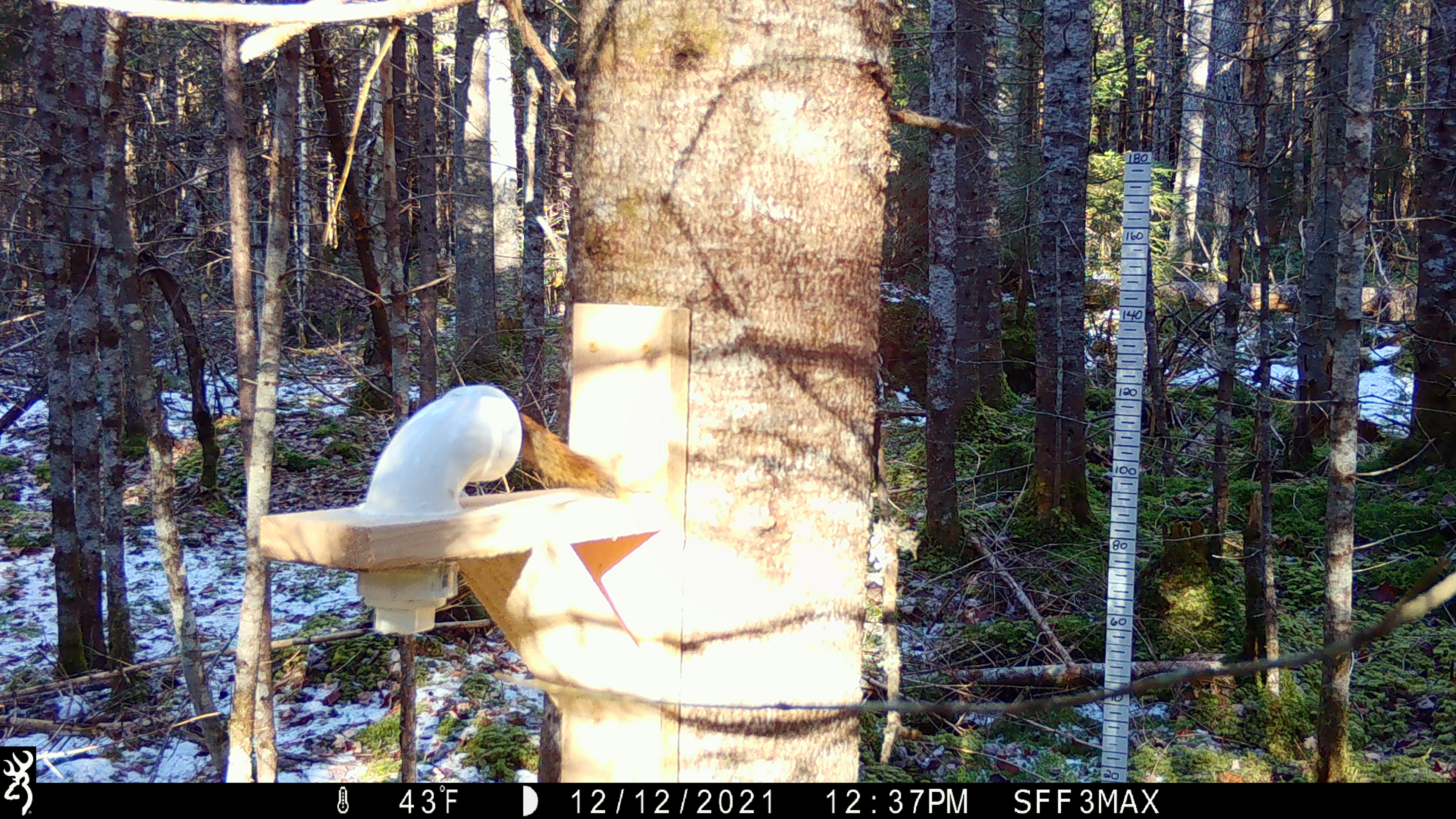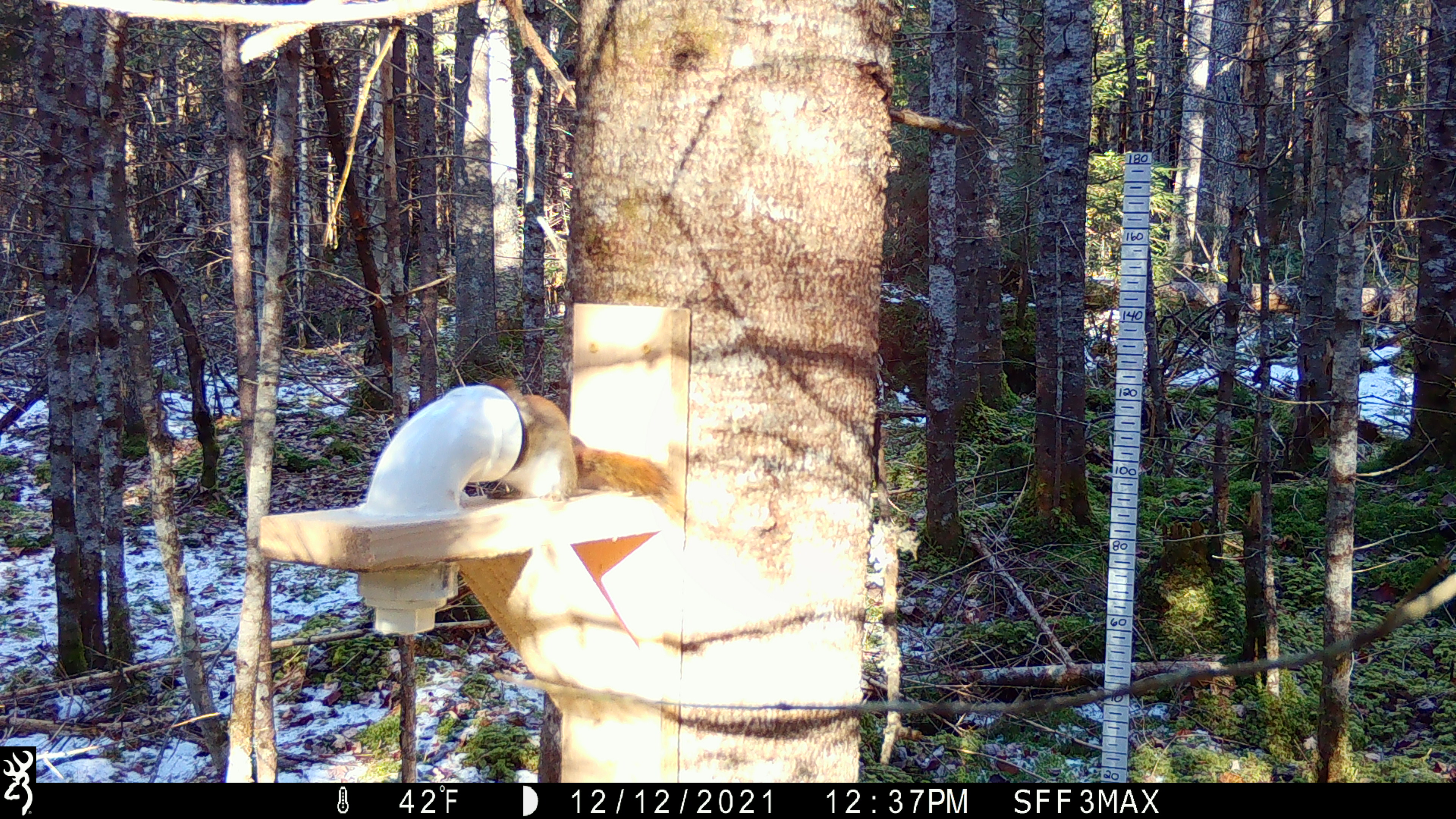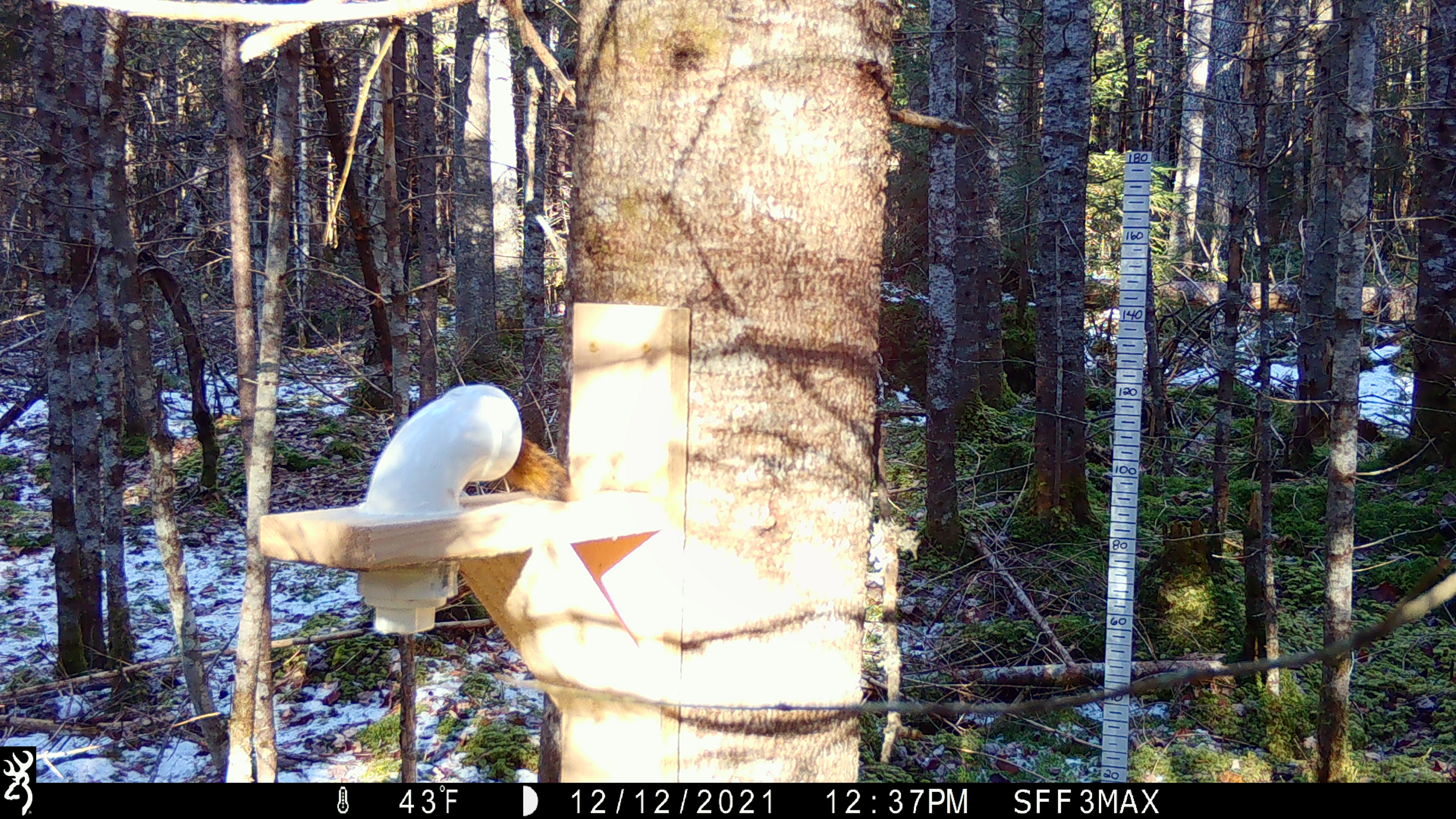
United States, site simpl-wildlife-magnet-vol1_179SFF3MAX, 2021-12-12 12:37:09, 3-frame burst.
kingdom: Animalia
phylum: Chordata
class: Mammalia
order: Rodentia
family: Sciuridae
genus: Tamiasciurus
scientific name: Tamiasciurus hudsonicus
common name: red squirrel